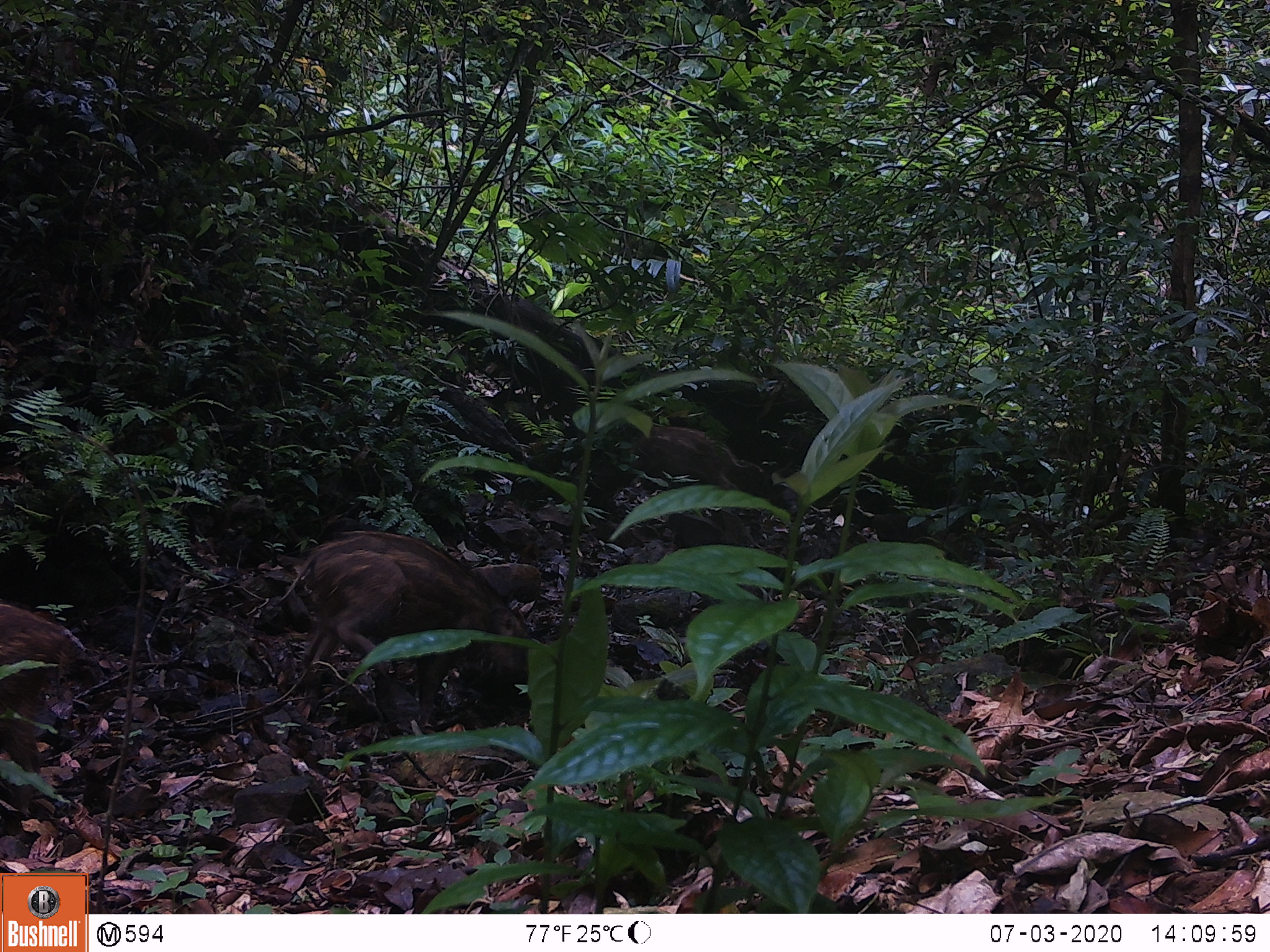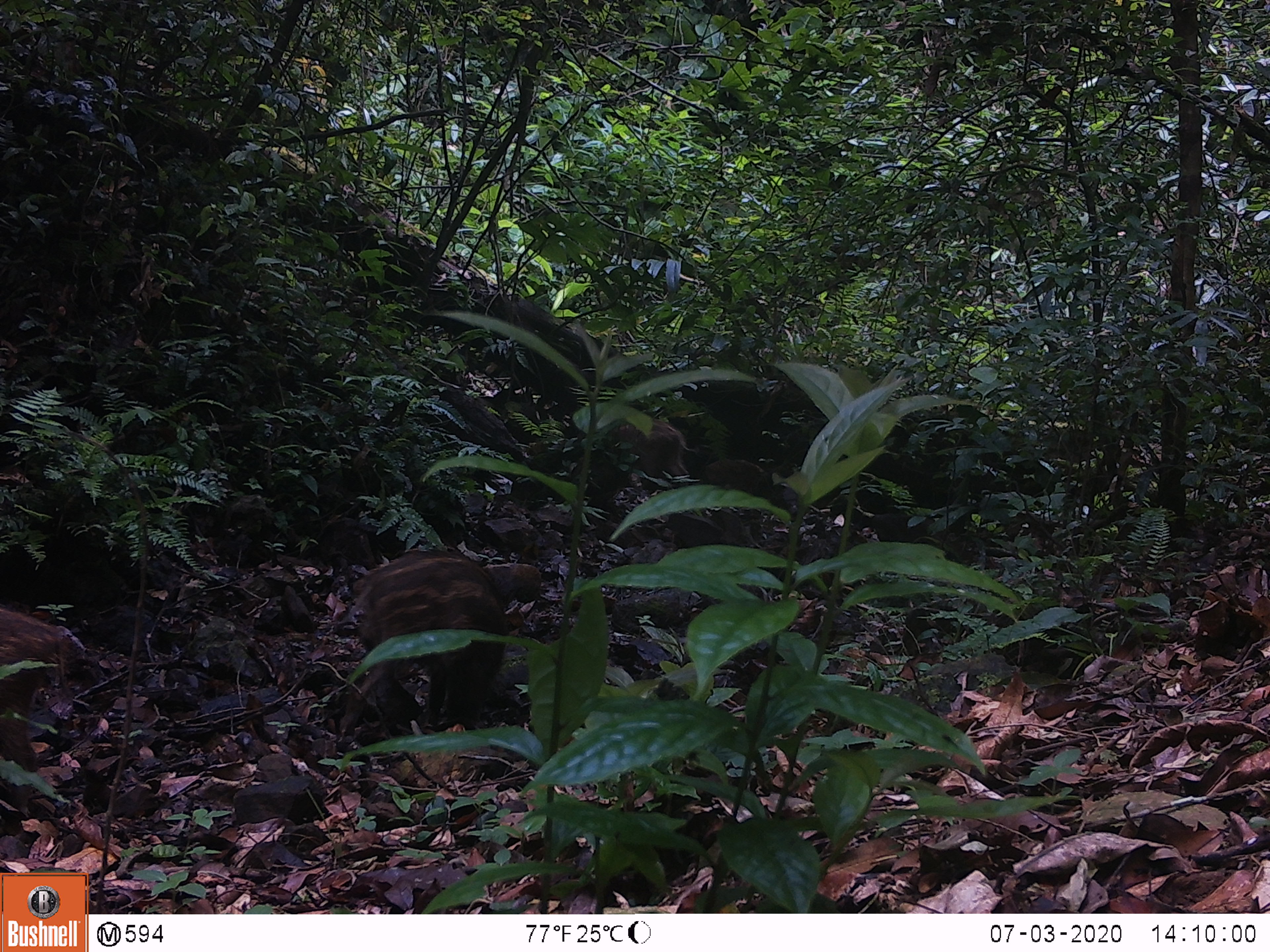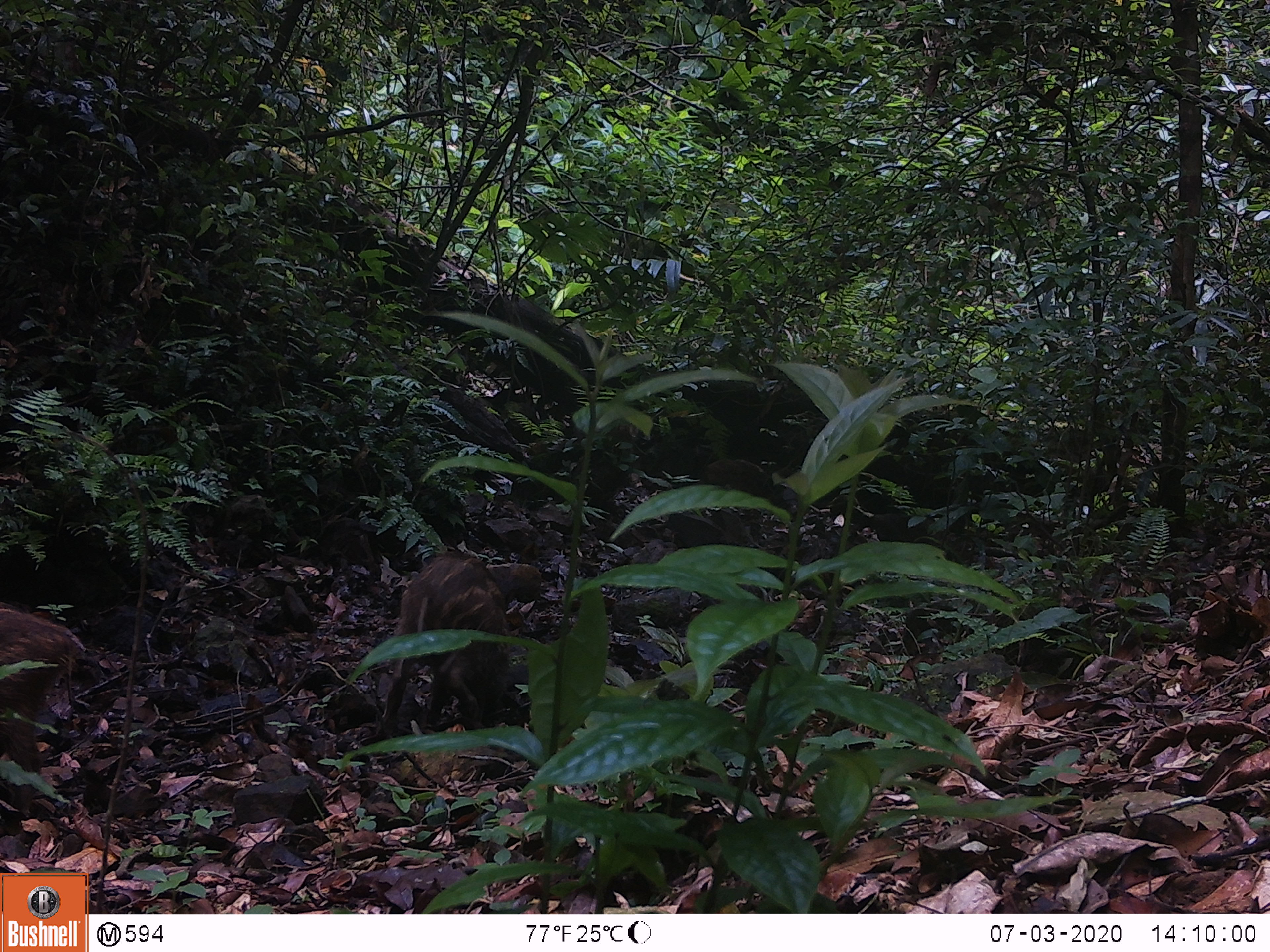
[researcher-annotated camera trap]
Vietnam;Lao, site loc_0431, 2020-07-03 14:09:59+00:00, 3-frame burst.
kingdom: Animalia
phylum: Chordata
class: Mammalia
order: Artiodactyla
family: Suidae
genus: Sus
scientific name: Sus scrofa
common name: eurasian wild pig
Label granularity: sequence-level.